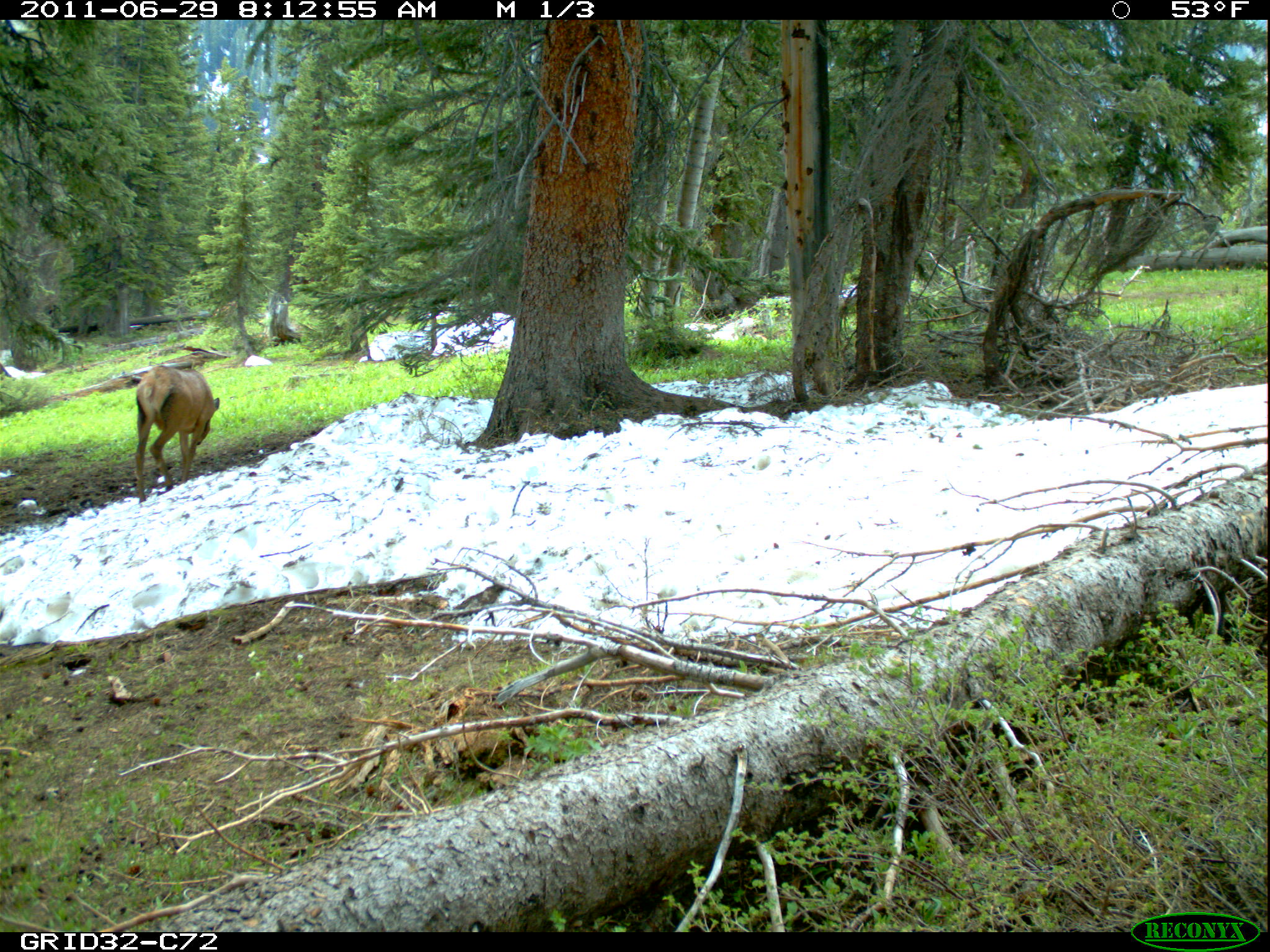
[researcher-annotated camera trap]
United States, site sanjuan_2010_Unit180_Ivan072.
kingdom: Animalia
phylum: Chordata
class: Mammalia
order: Artiodactyla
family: Cervidae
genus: Cervus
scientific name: Cervus elaphus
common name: red deer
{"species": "Cervus elaphus (red deer)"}